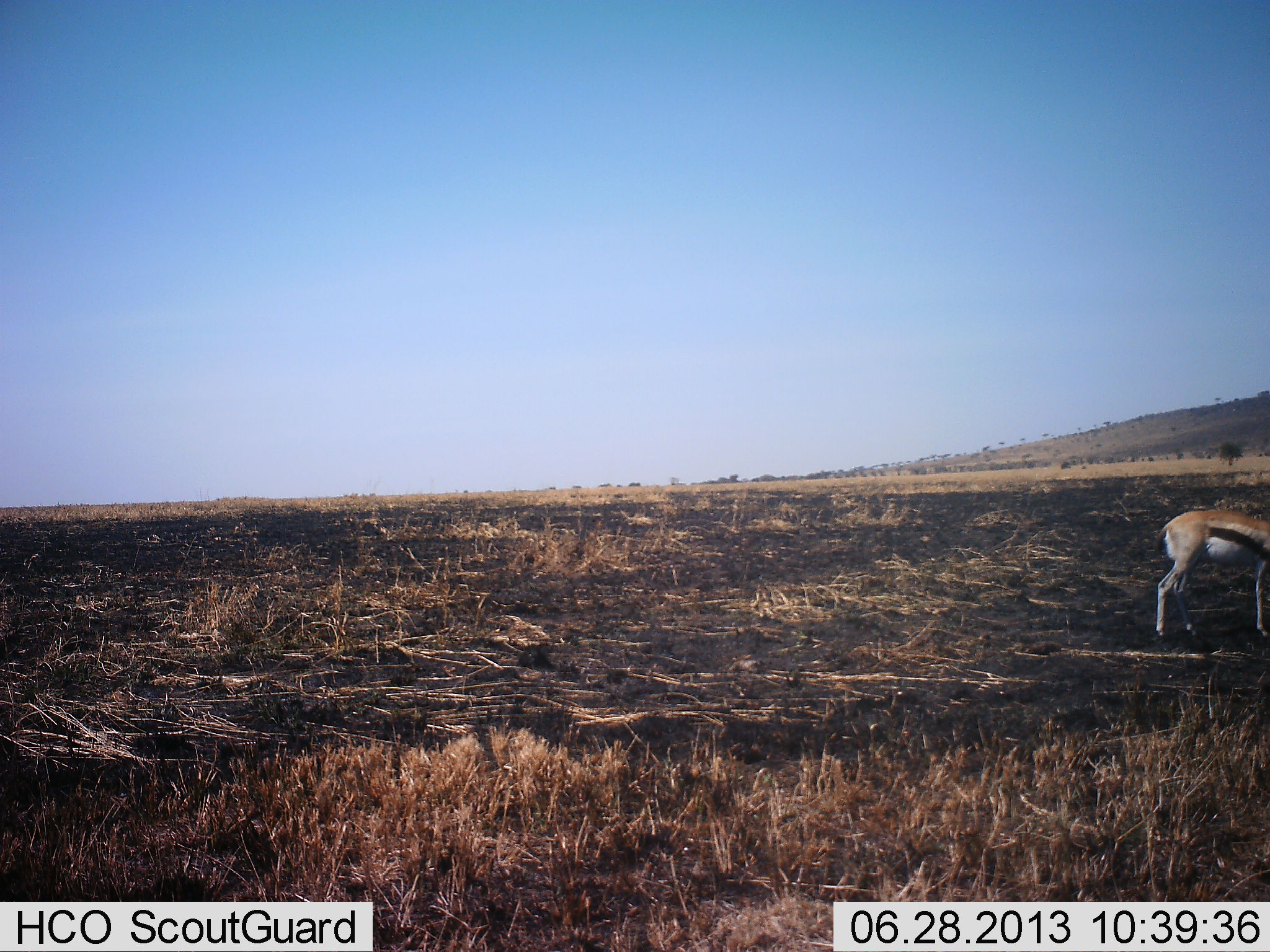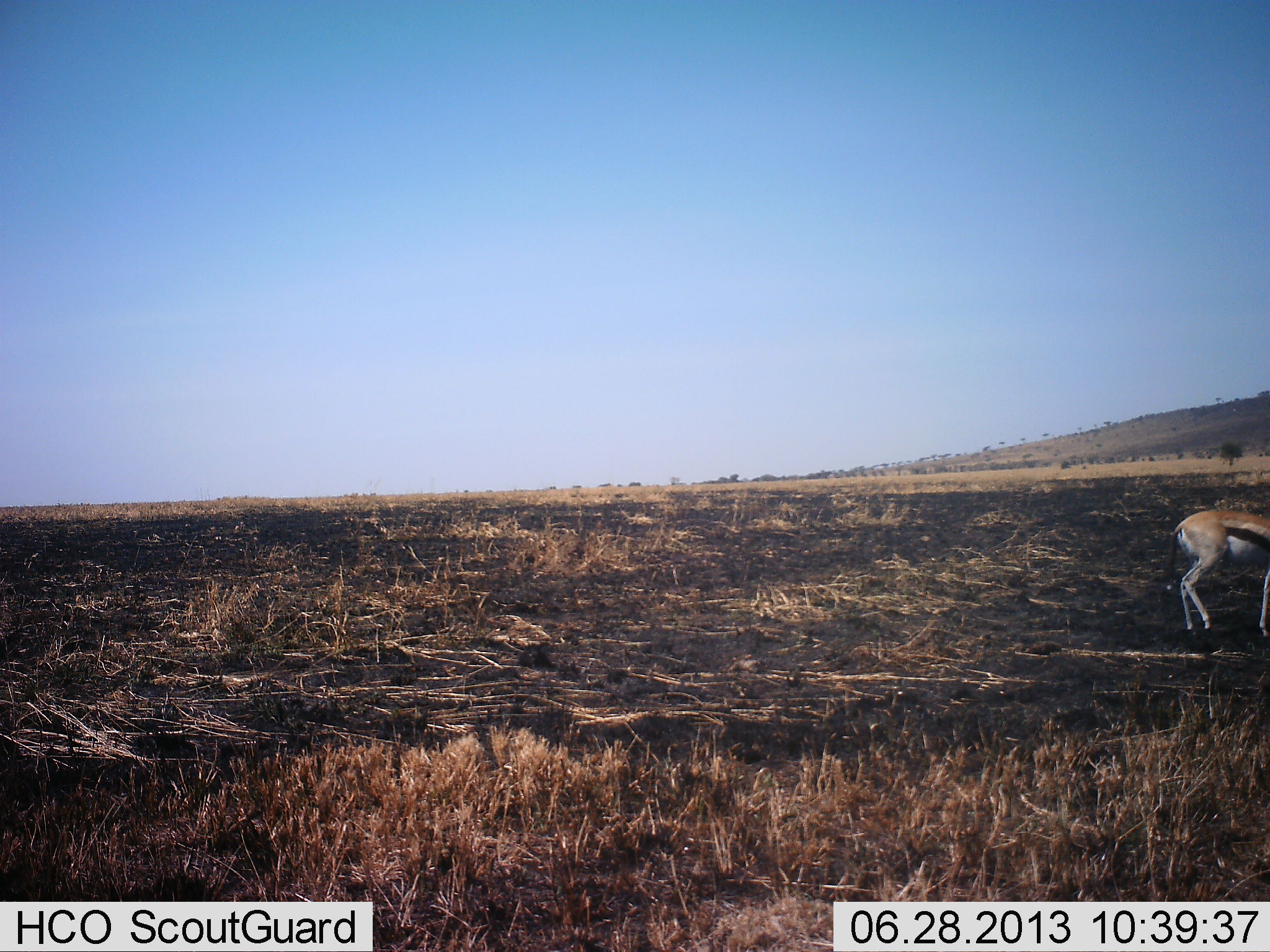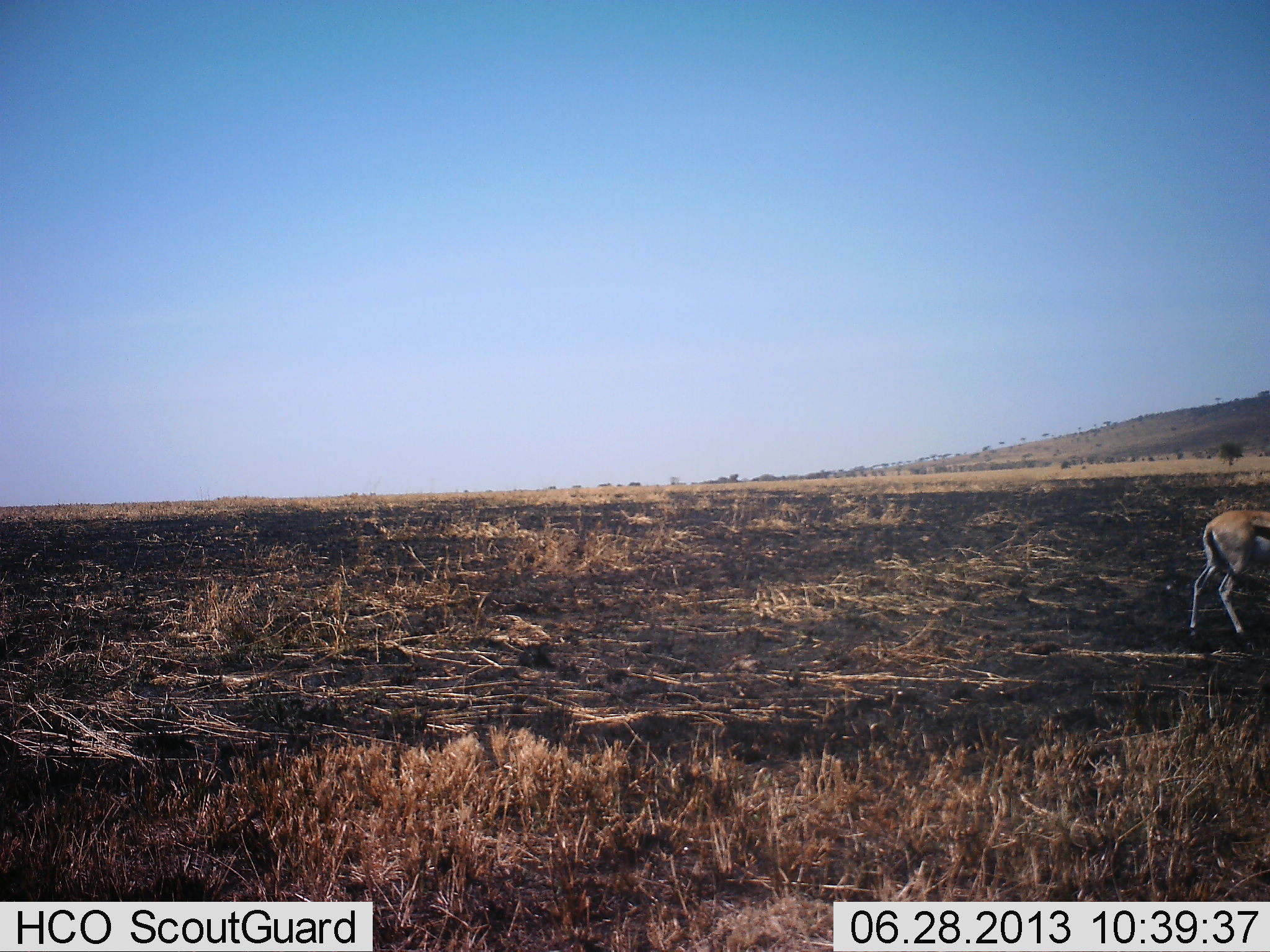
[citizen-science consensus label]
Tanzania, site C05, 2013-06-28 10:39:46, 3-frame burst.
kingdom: Animalia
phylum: Chordata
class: Mammalia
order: Artiodactyla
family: Bovidae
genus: Eudorcas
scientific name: Eudorcas thomsonii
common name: thomson's gazelle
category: gazellethomsons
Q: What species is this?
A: Gazellethomsons (thomson's gazelle) (Eudorcas thomsonii).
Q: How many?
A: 1.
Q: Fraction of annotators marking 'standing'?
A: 19%.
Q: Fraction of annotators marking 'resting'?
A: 0%.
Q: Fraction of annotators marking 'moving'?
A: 78%.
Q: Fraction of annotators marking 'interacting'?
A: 0%.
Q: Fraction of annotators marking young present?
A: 0%.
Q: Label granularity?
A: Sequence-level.